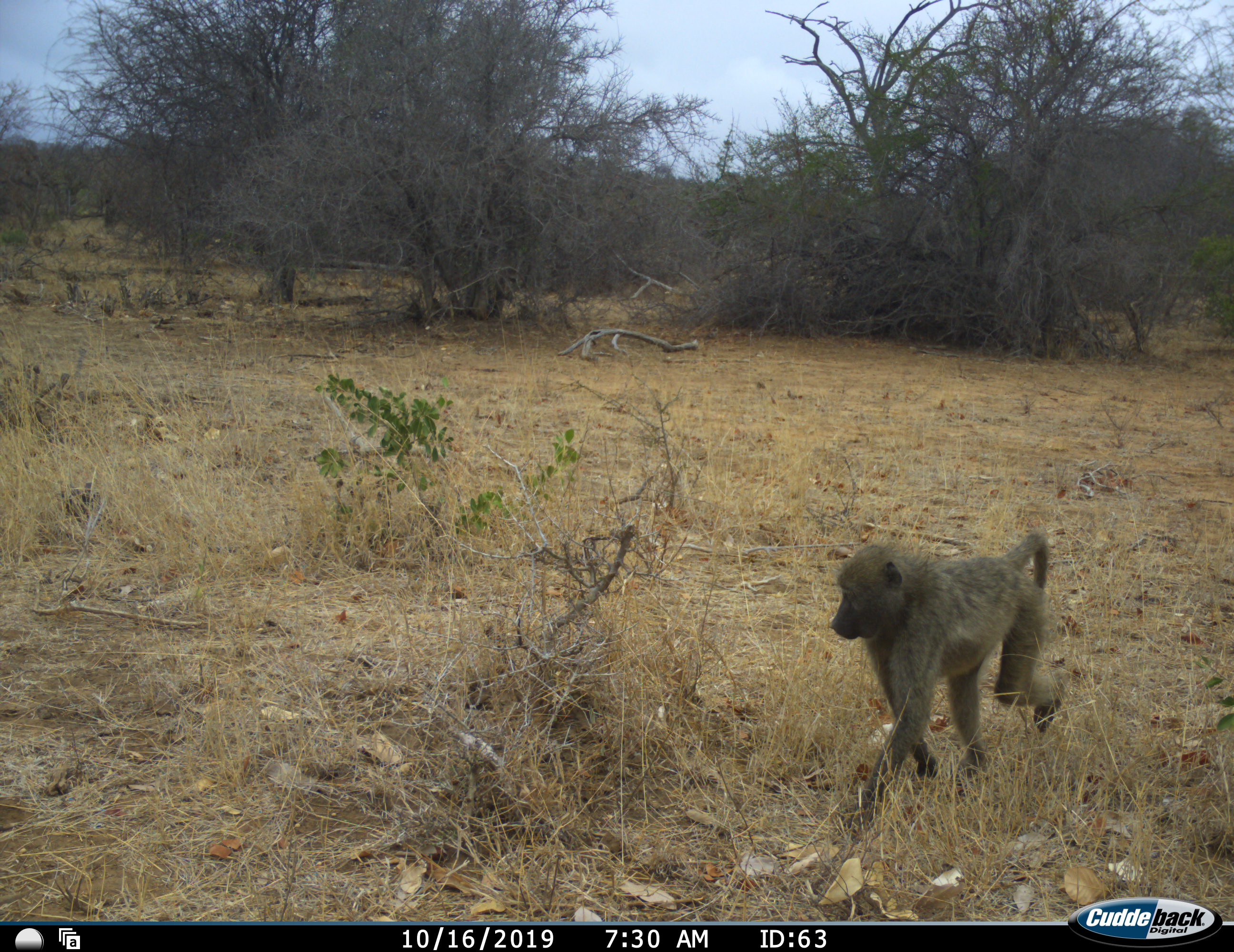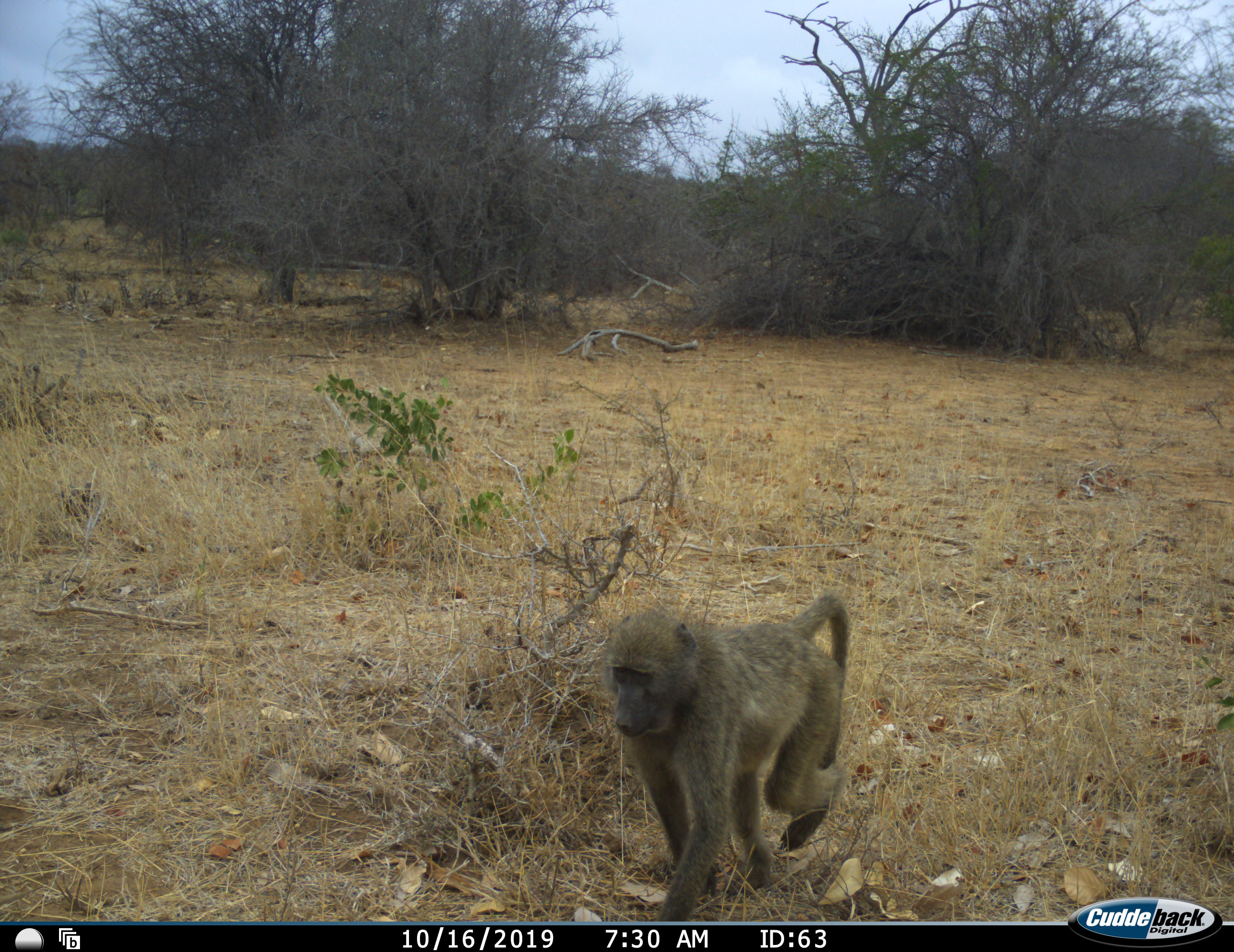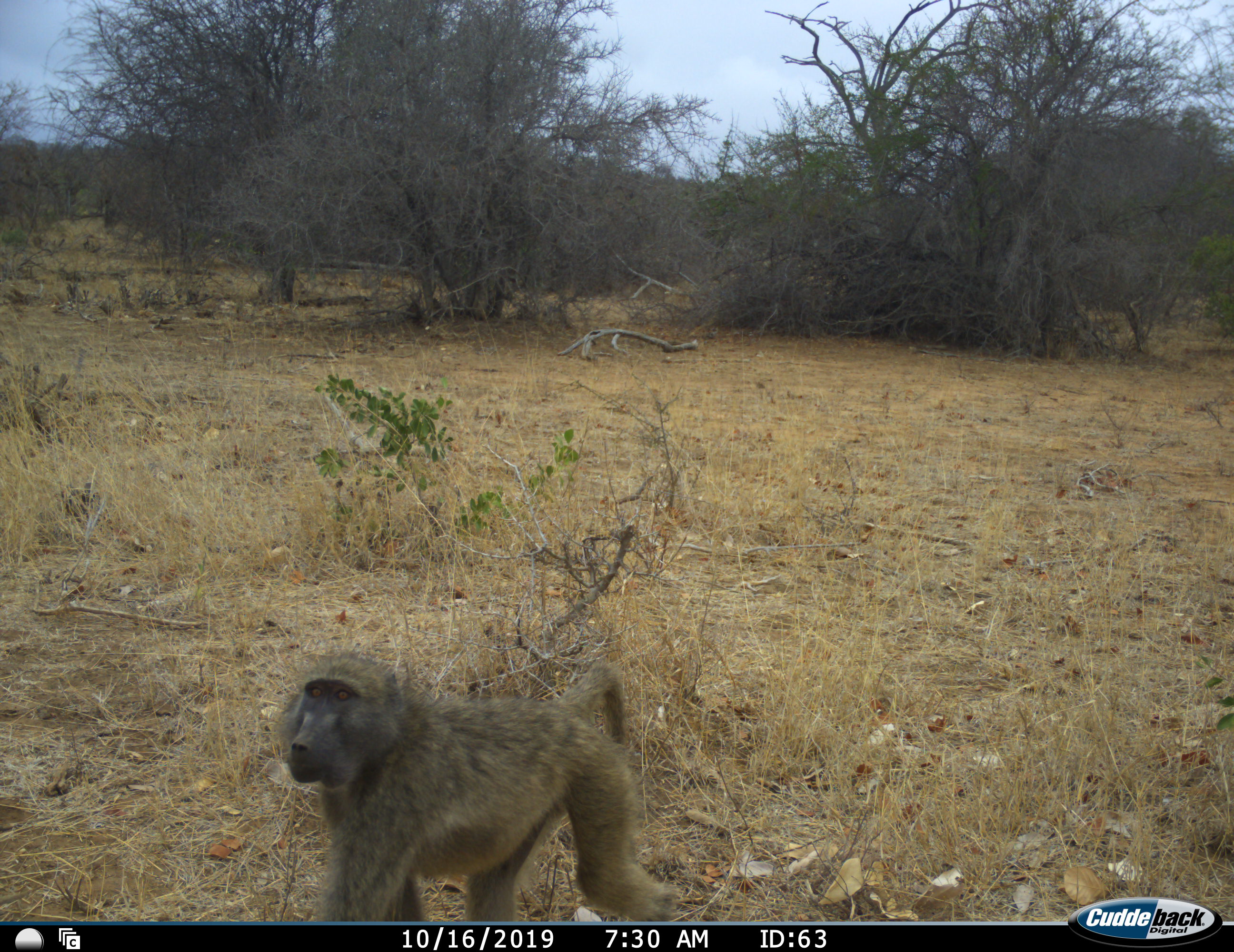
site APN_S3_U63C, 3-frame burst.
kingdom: Animalia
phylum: Chordata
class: Mammalia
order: Primates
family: Cercopithecidae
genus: Papio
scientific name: Papio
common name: baboon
Baboon (Papio), count 1. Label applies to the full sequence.